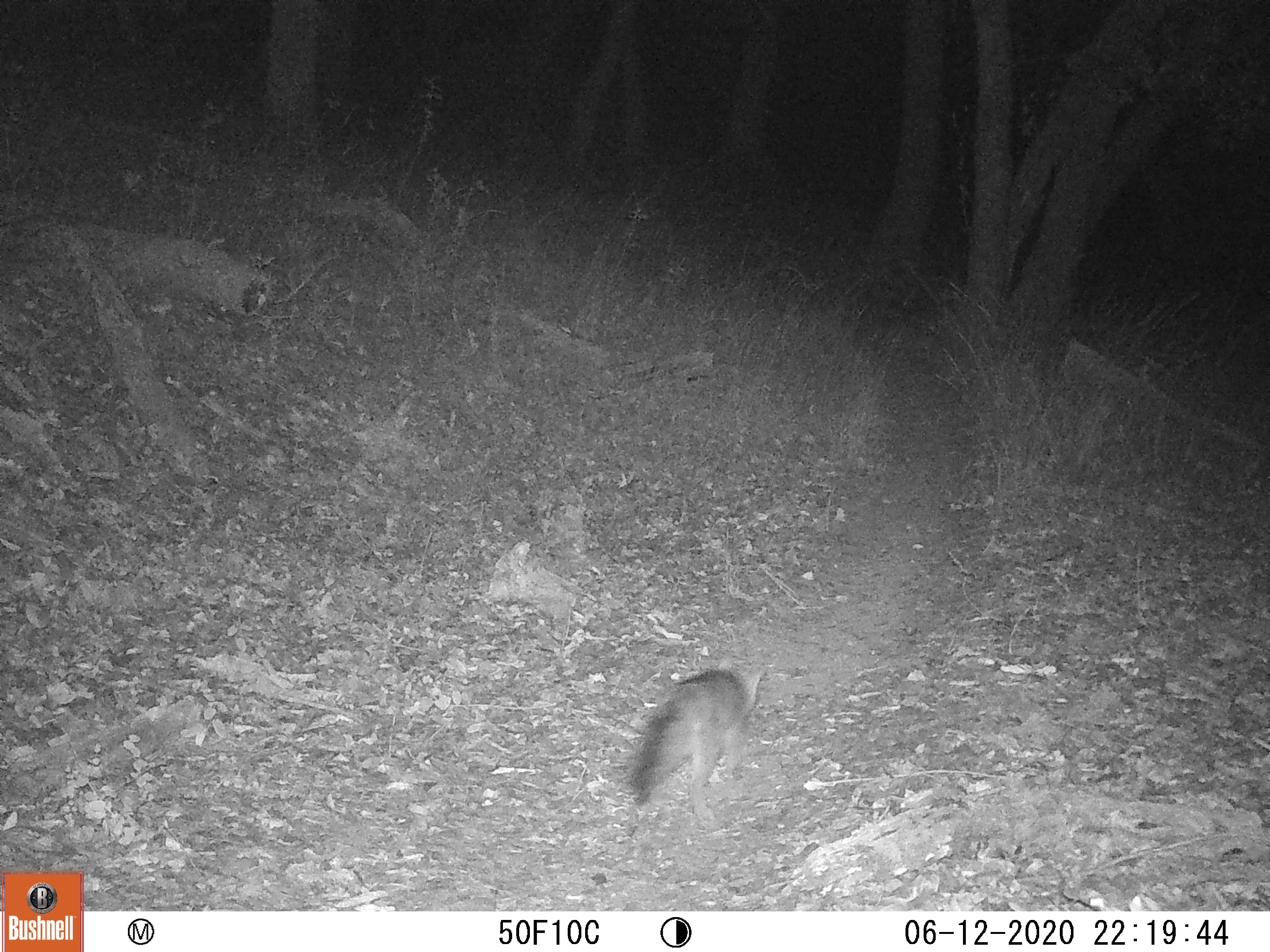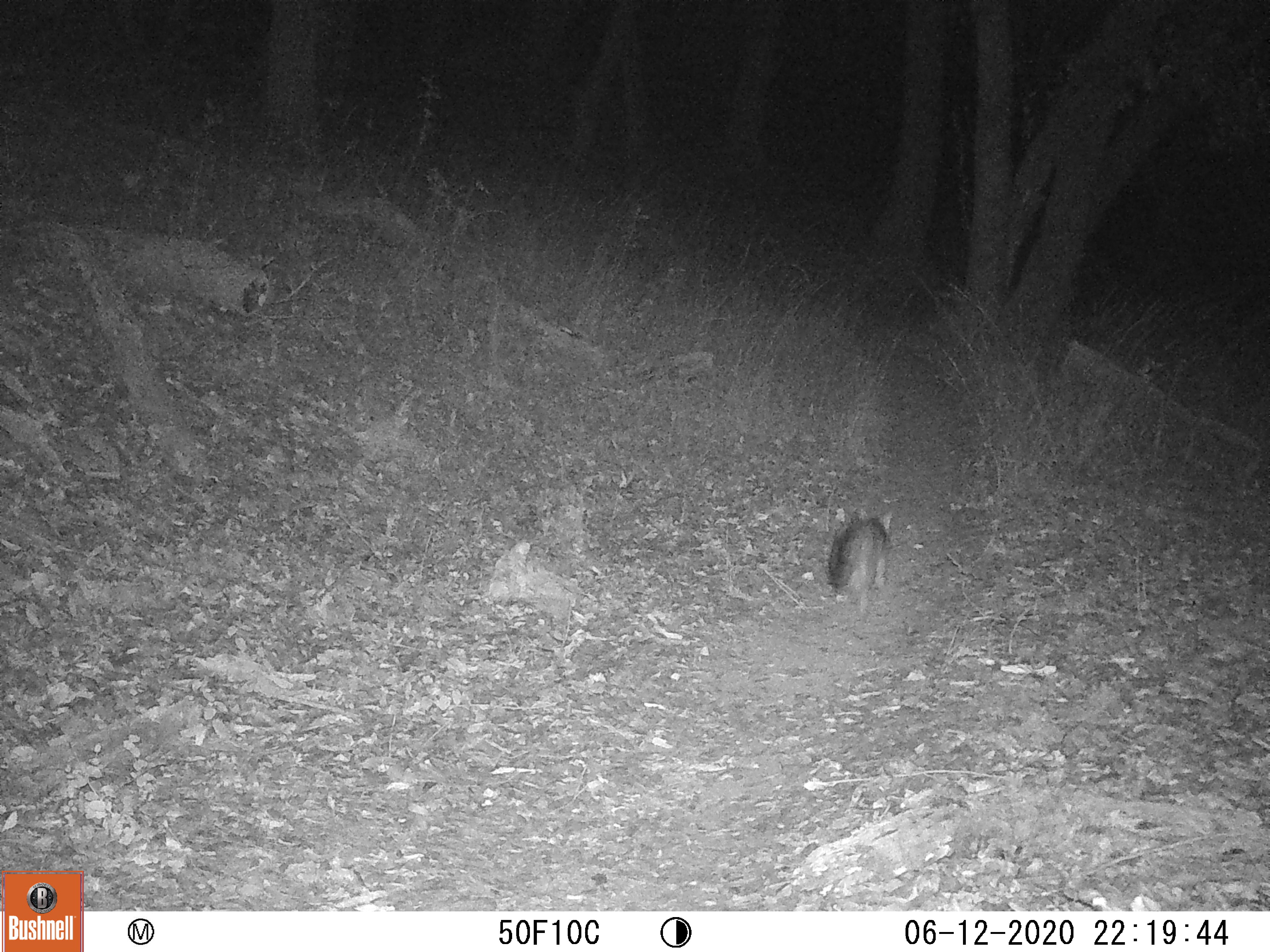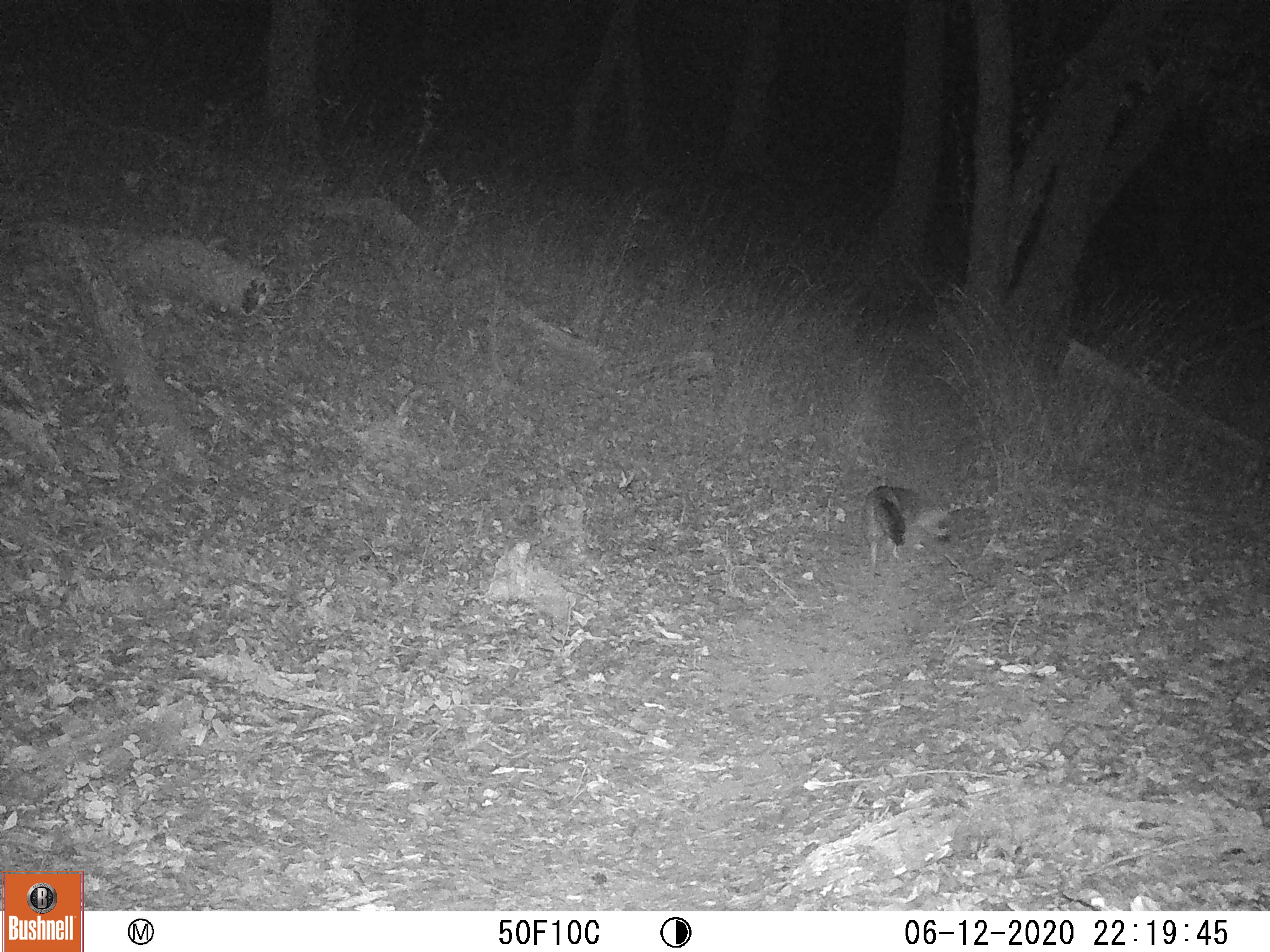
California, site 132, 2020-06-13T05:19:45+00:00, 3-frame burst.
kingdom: Animalia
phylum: Chordata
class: Mammalia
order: Carnivora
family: Canidae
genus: Urocyon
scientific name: Urocyon cinereoargenteus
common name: gray fox